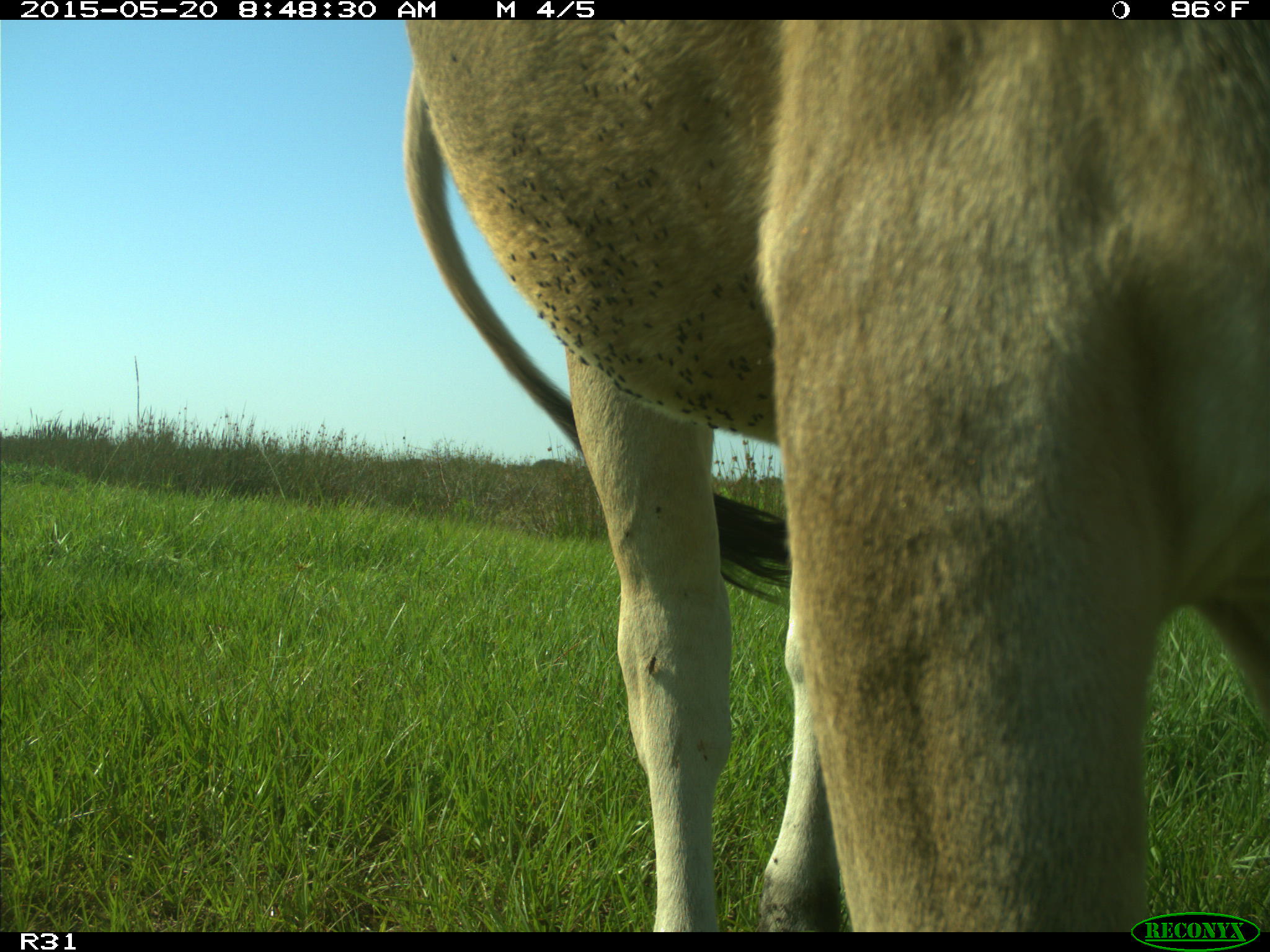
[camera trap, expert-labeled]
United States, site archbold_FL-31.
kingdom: Animalia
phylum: Chordata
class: Mammalia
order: Artiodactyla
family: Bovidae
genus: Bos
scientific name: Bos taurus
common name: domestic cow